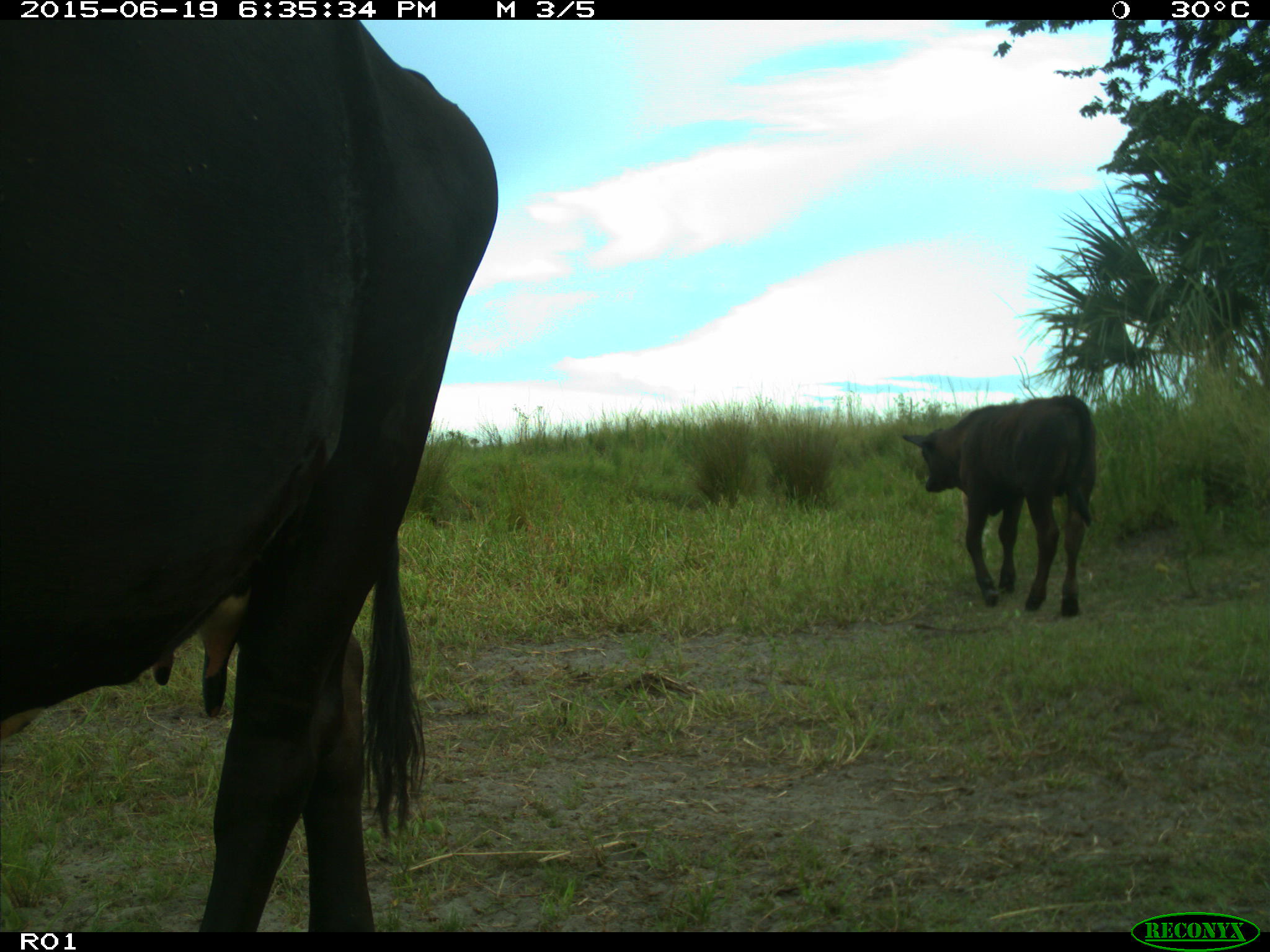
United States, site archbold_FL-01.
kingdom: Animalia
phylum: Chordata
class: Mammalia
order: Artiodactyla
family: Bovidae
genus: Bos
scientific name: Bos taurus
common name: domestic cow